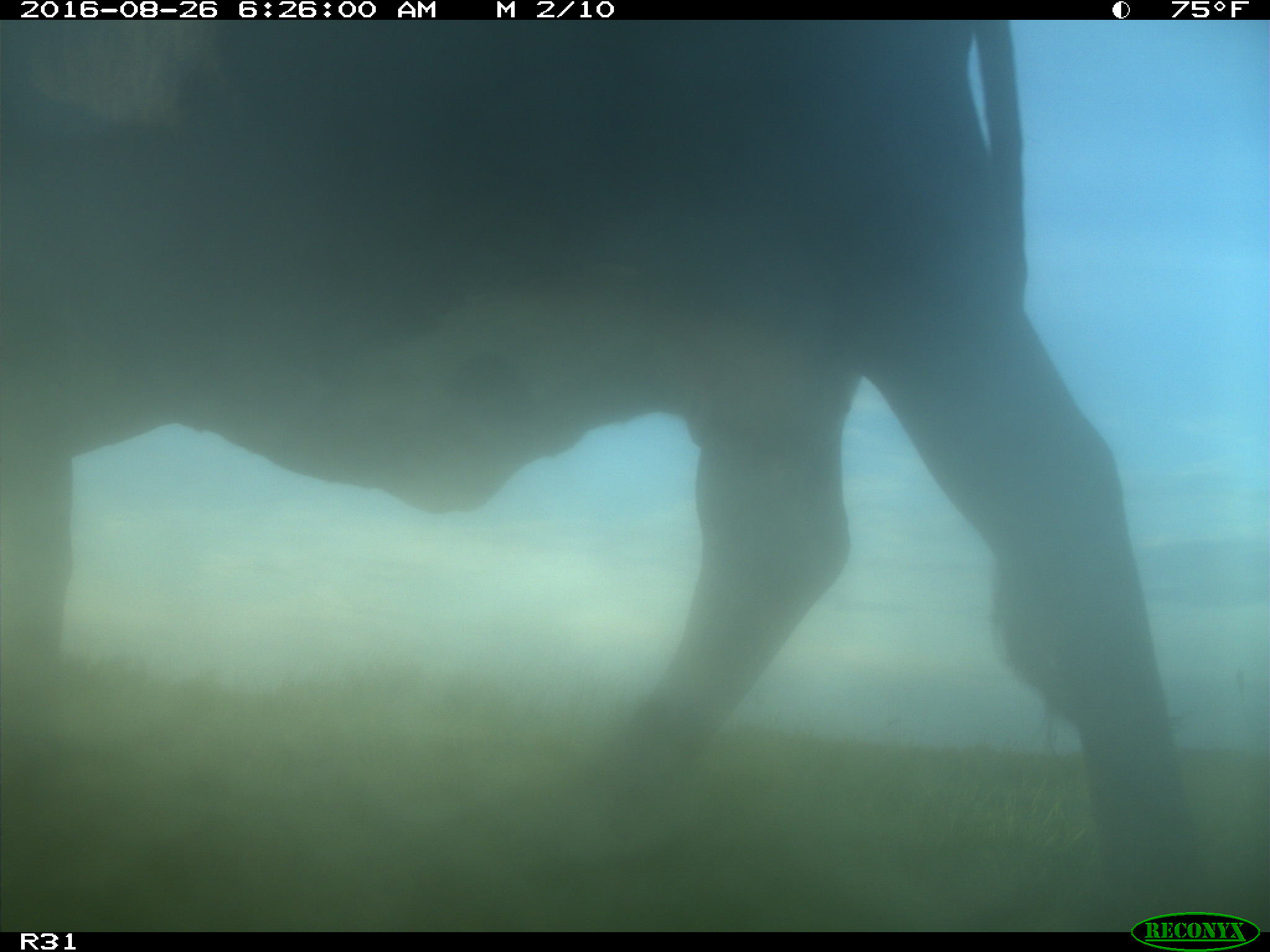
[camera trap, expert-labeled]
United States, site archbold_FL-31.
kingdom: Animalia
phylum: Chordata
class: Mammalia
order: Artiodactyla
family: Bovidae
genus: Bos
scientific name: Bos taurus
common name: domestic cow